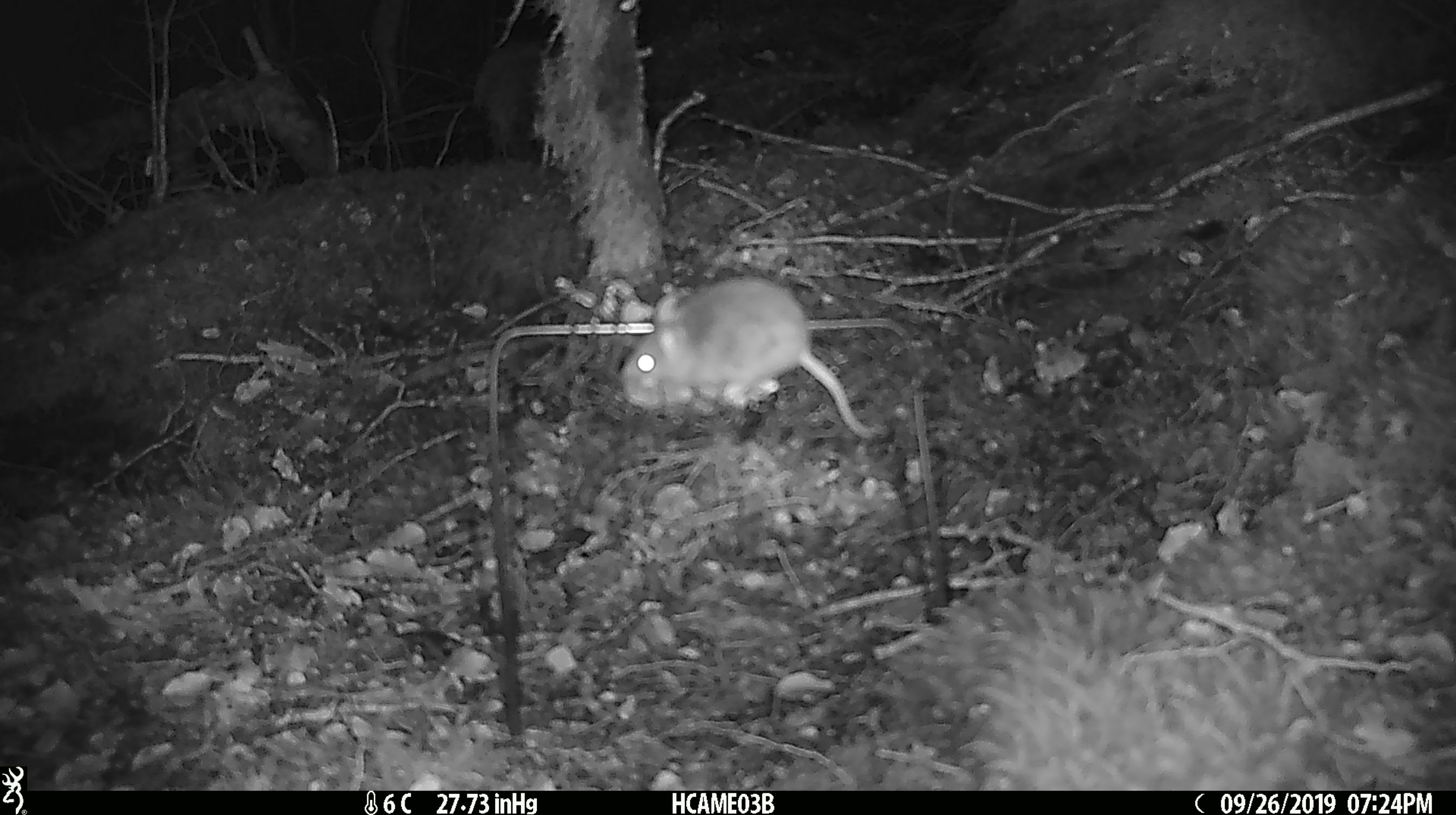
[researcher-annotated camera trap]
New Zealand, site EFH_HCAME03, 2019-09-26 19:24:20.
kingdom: Animalia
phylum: Chordata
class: Mammalia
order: Rodentia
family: Muridae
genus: Mus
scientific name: Mus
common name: mouse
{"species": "mouse (Mus)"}